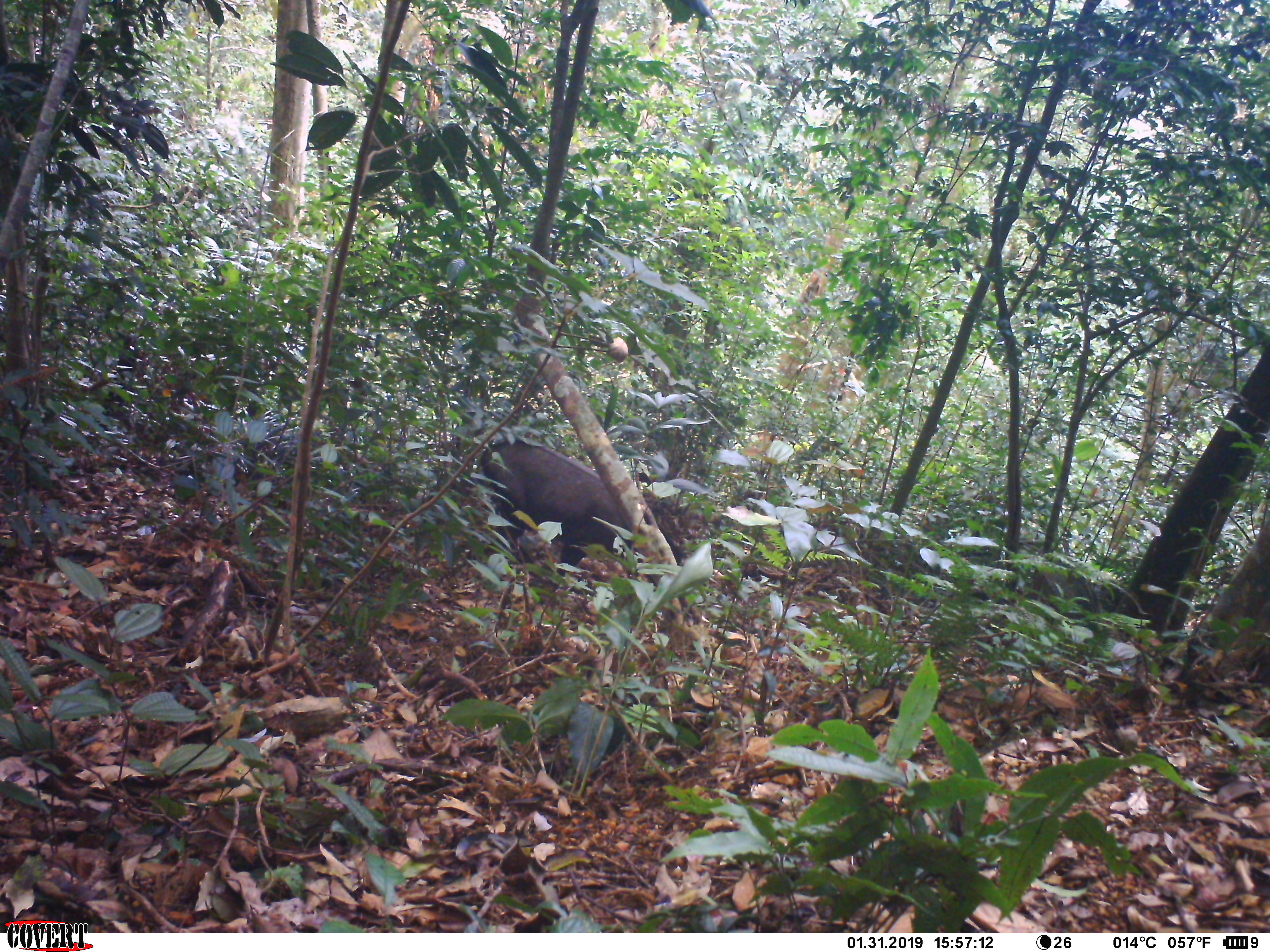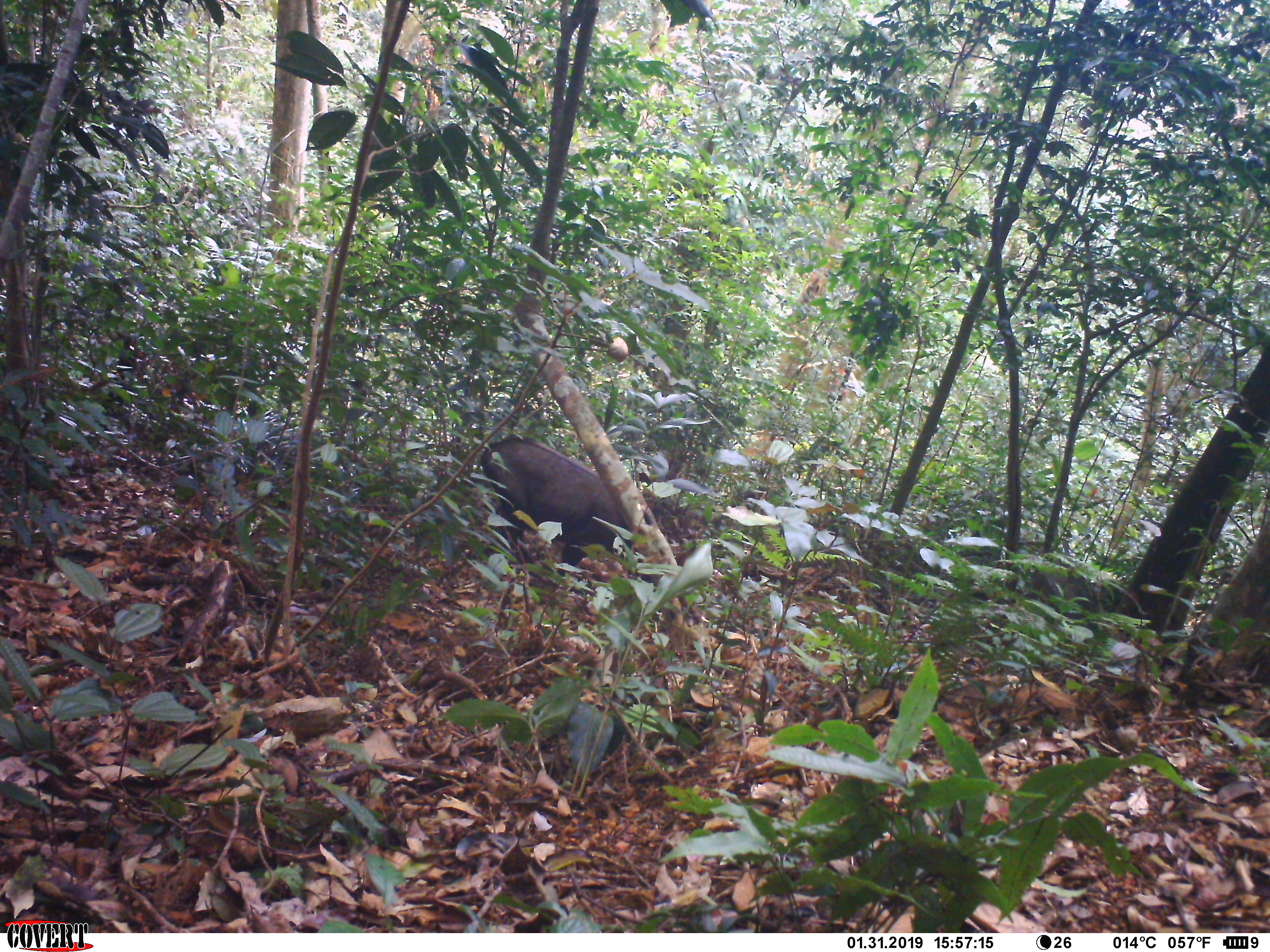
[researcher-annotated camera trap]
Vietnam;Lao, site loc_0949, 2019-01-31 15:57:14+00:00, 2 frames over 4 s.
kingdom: Animalia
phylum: Chordata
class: Mammalia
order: Artiodactyla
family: Bovidae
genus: Capricornis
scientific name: Capricornis sumatraensis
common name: chinese serow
Chinese serow (Capricornis sumatraensis). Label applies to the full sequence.